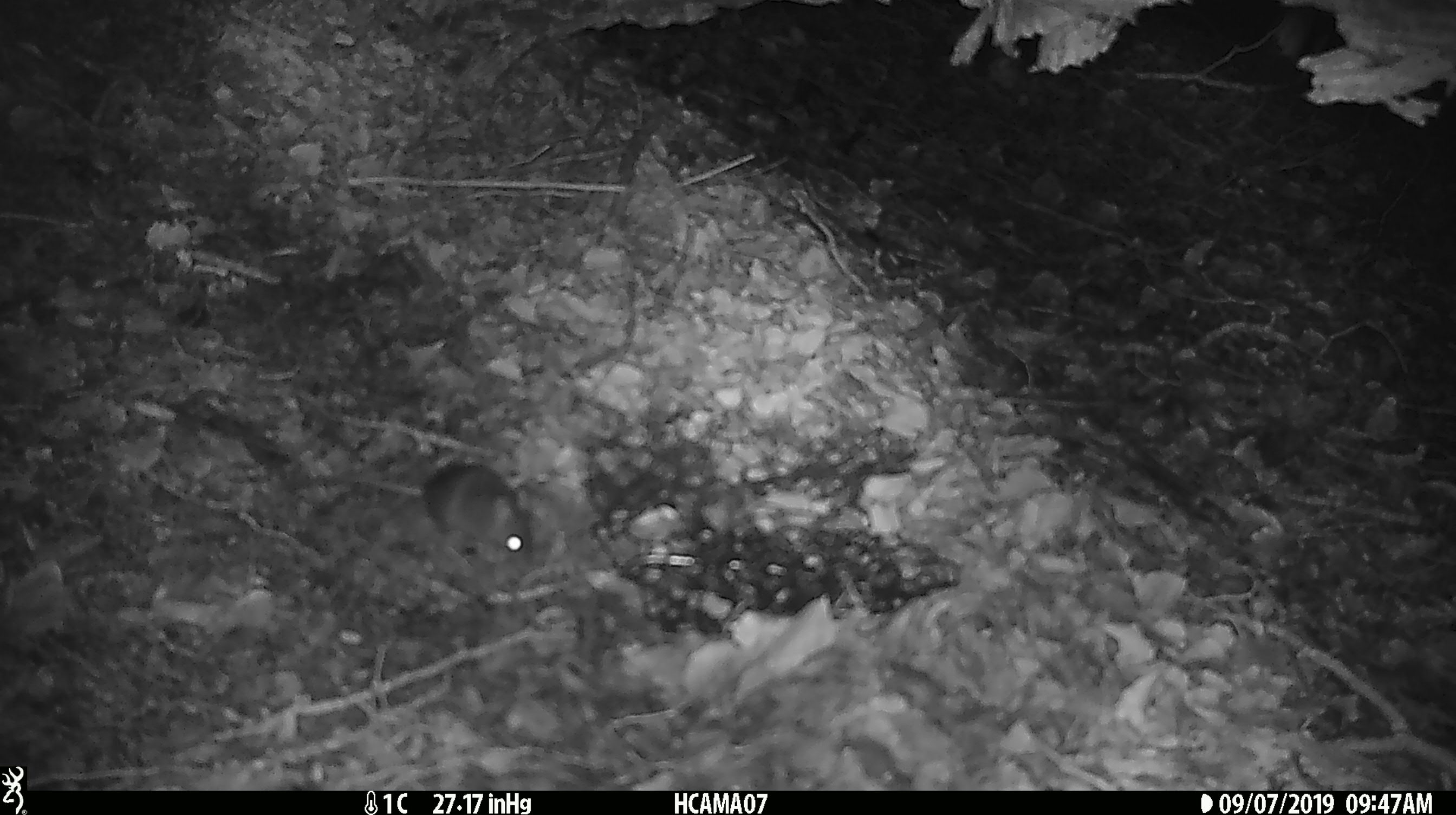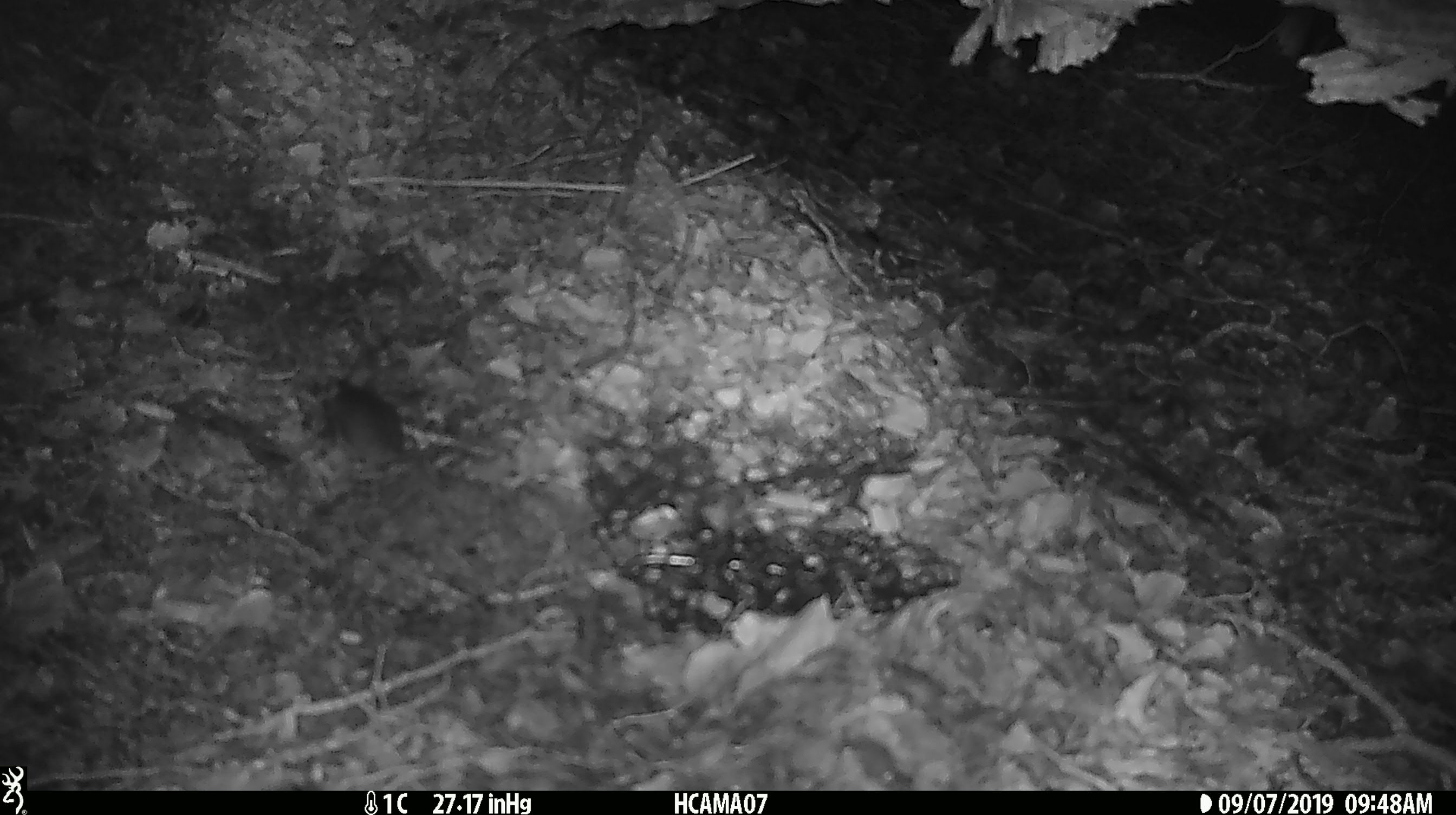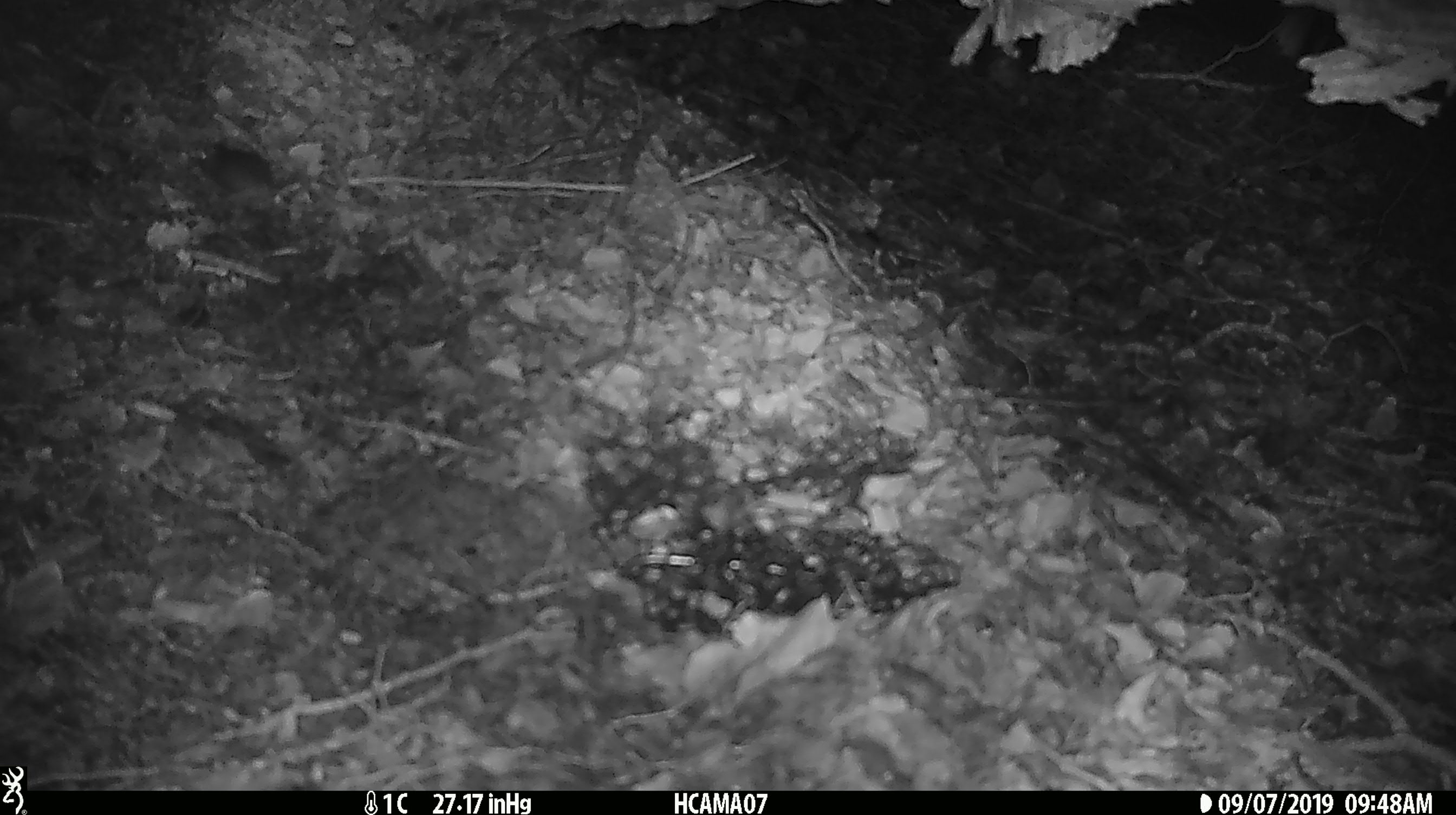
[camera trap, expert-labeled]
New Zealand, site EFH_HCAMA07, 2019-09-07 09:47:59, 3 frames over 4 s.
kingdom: Animalia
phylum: Chordata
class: Mammalia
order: Rodentia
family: Muridae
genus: Mus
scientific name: Mus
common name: mouse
Mouse (Mus).